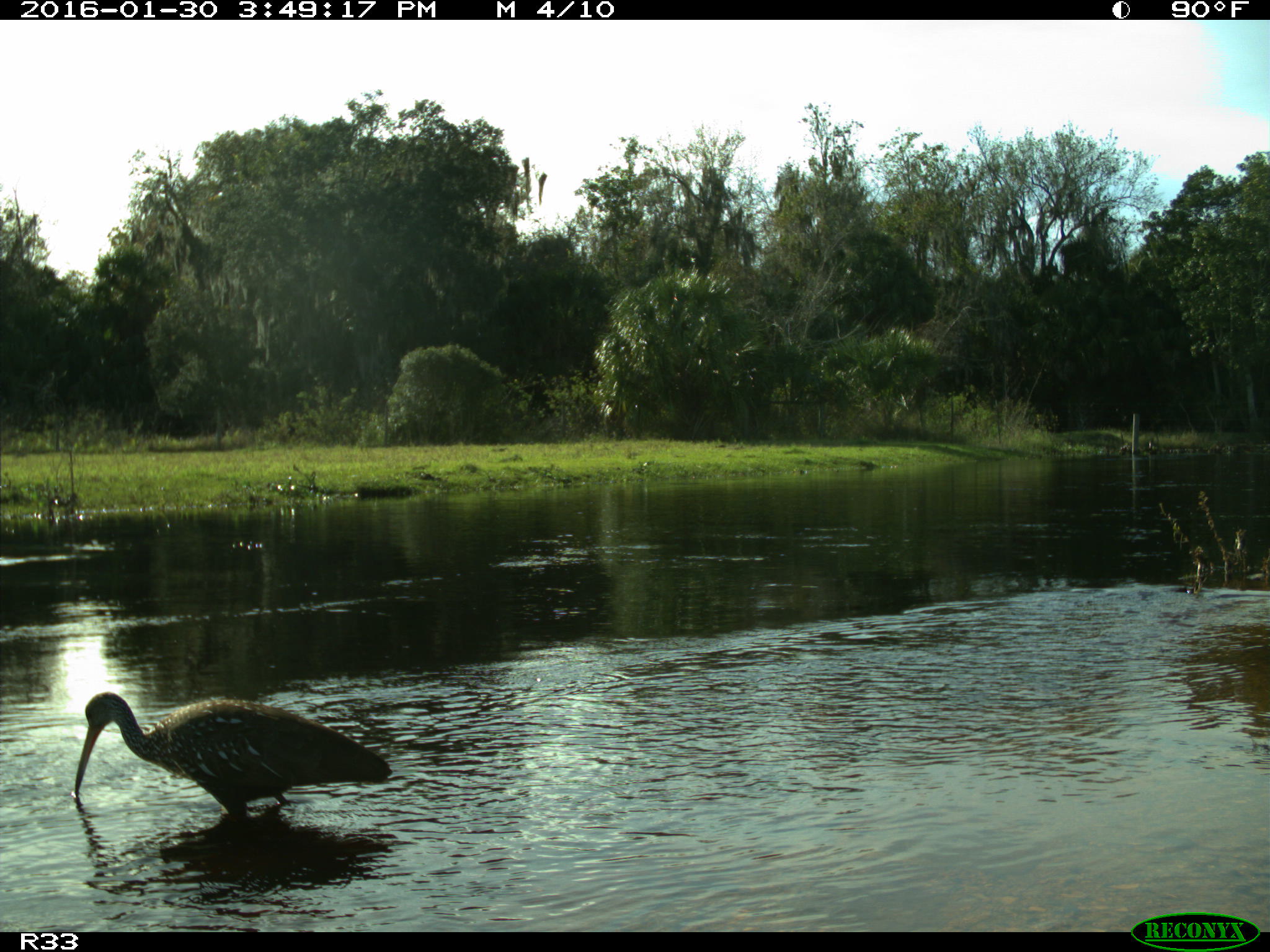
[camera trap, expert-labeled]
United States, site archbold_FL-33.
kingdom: Animalia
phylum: Chordata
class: Aves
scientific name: Aves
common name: birds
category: unidentified bird